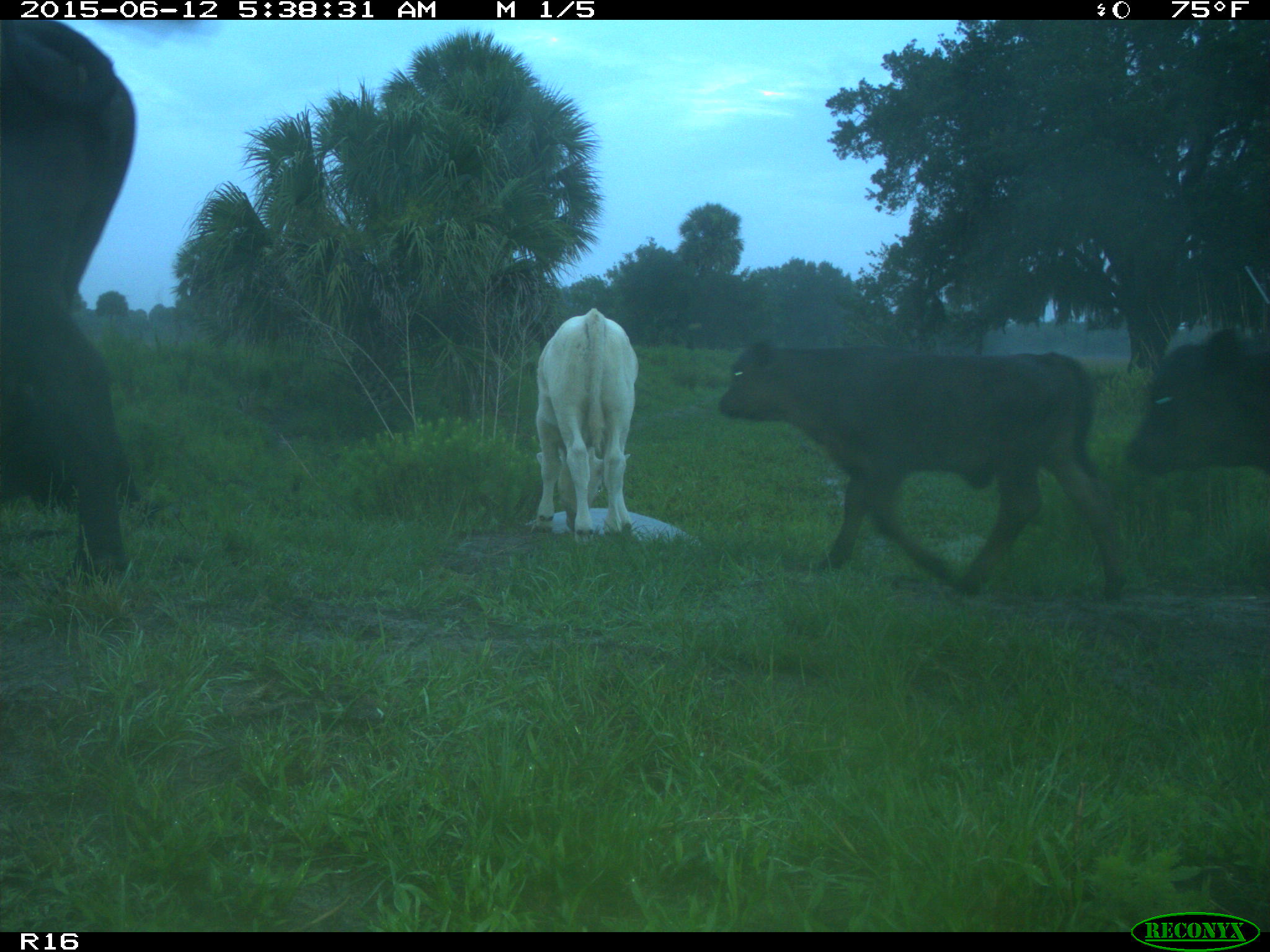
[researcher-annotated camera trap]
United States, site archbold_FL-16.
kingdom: Animalia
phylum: Chordata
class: Mammalia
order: Artiodactyla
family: Bovidae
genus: Bos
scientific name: Bos taurus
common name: domestic cow